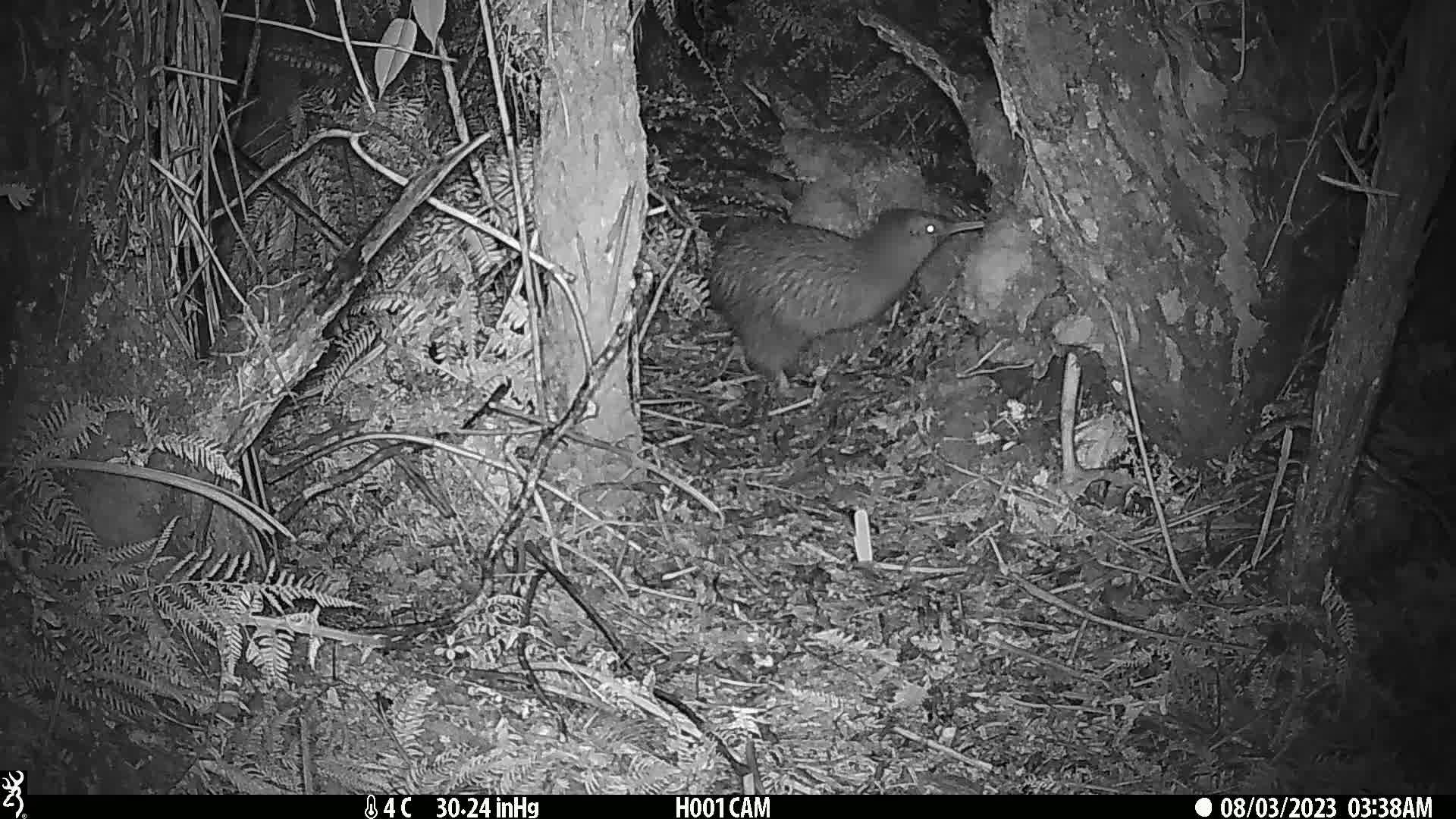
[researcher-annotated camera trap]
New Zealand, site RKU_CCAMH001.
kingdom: Animalia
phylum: Chordata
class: Aves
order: Apterygiformes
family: Apterygidae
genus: Apteryx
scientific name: Apteryx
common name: kiwi